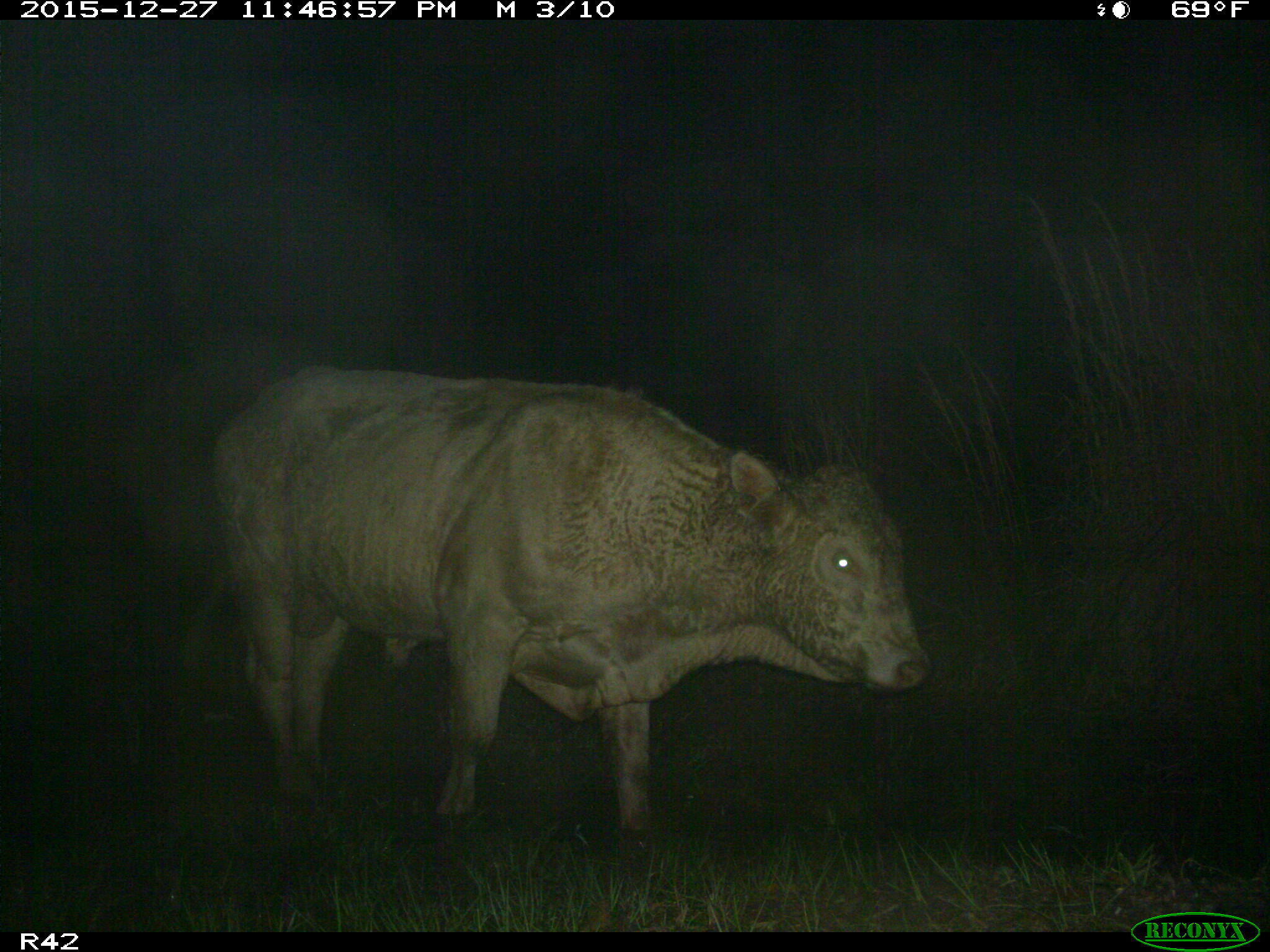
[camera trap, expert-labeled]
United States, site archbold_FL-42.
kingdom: Animalia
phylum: Chordata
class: Mammalia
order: Artiodactyla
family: Bovidae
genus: Bos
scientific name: Bos taurus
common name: domestic cow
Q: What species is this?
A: Bos taurus (domestic cow).